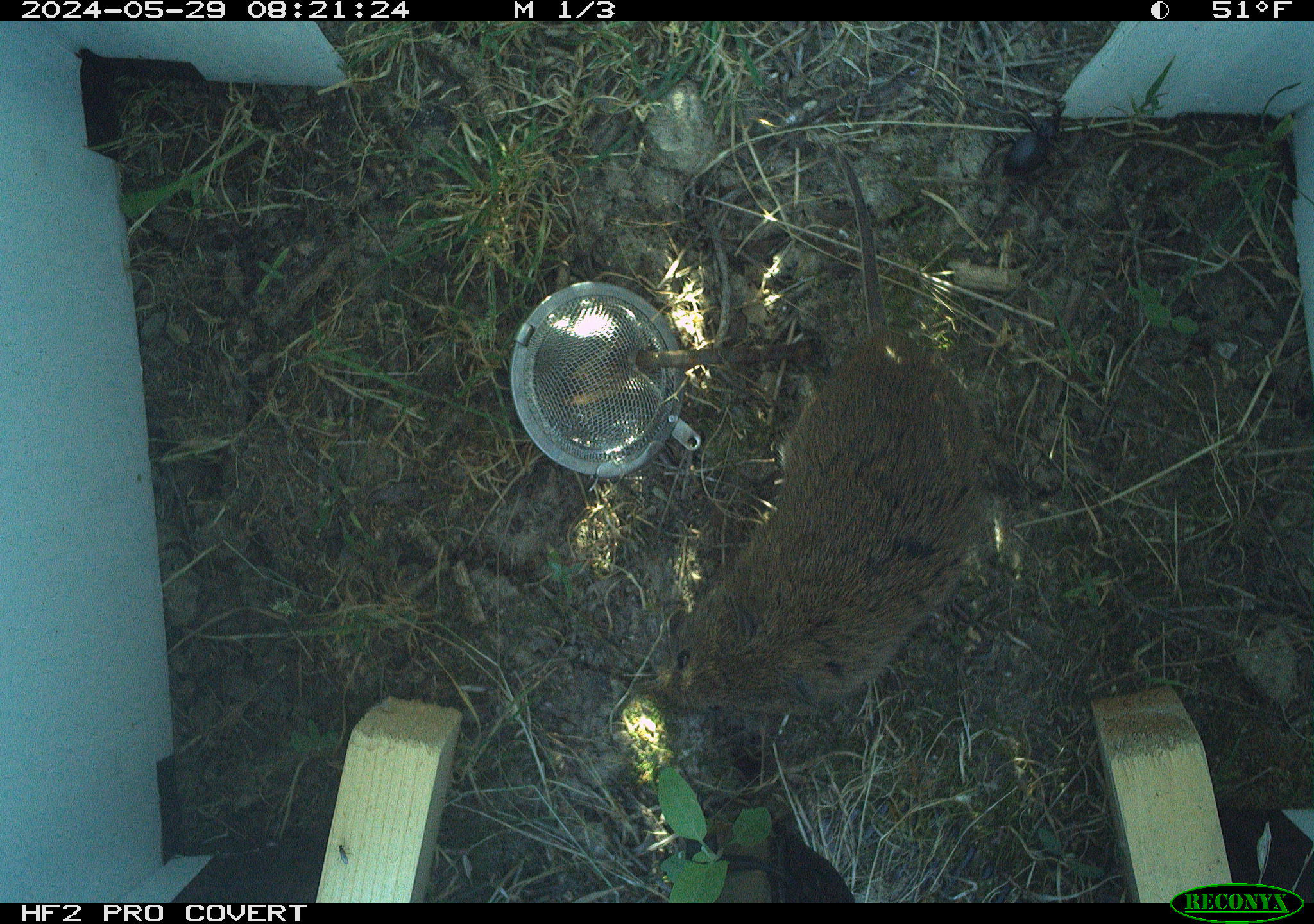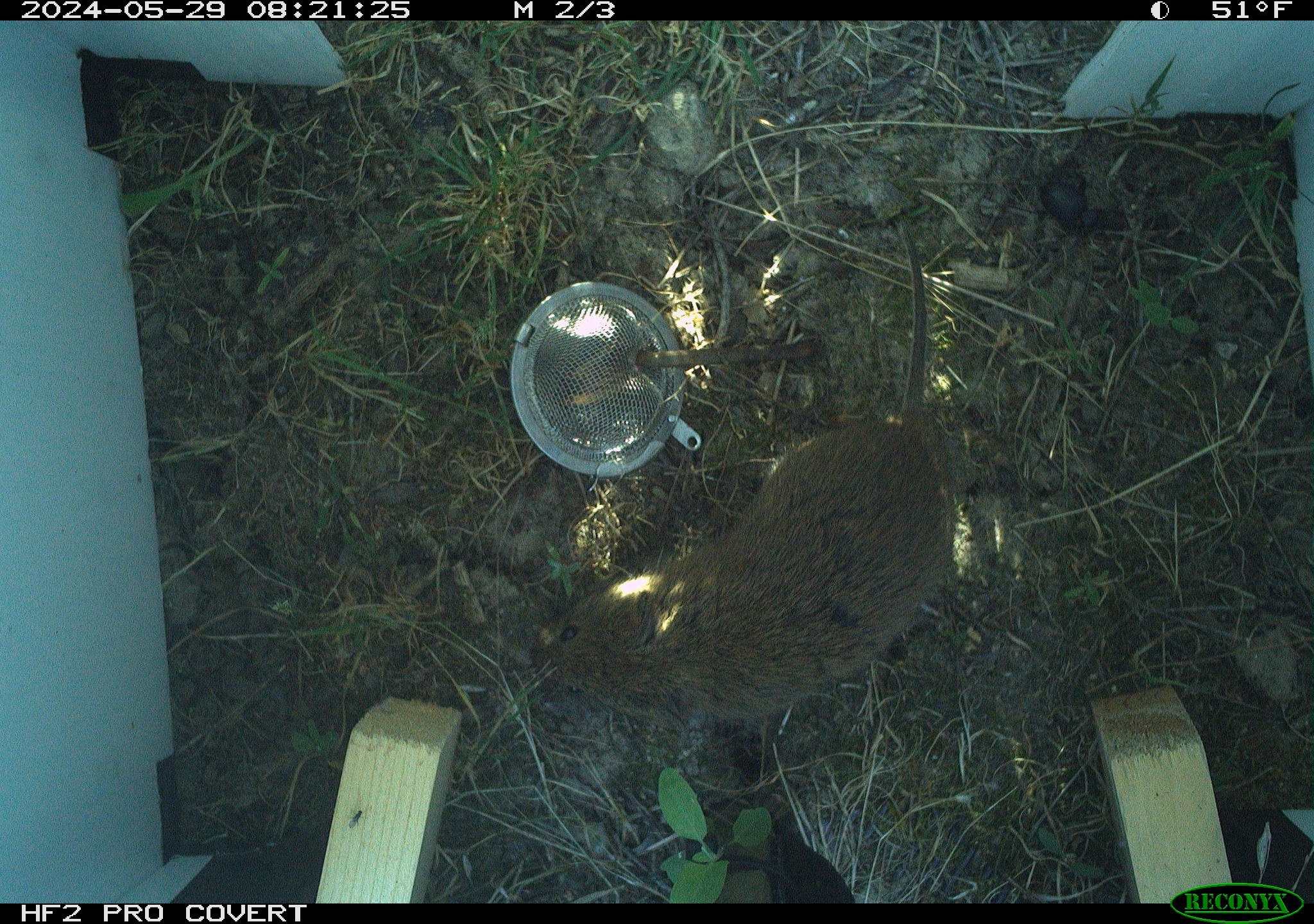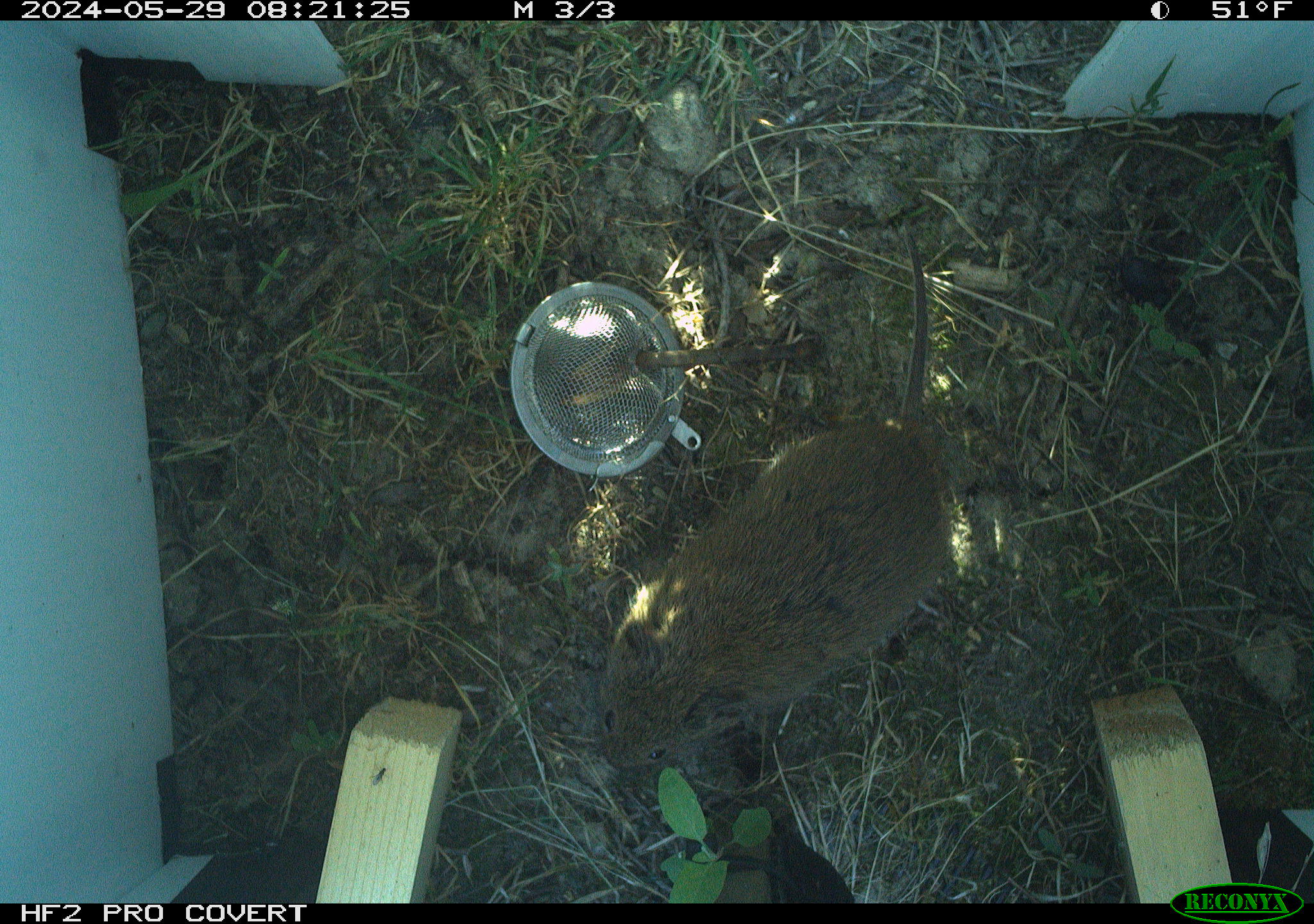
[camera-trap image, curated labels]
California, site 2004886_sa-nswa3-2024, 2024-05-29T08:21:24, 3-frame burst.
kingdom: Animalia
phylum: Chordata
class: Mammalia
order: Rodentia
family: Cricetidae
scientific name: Arvicolinae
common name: voles, lemmings, and muskrats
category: arvicolinae subfamily